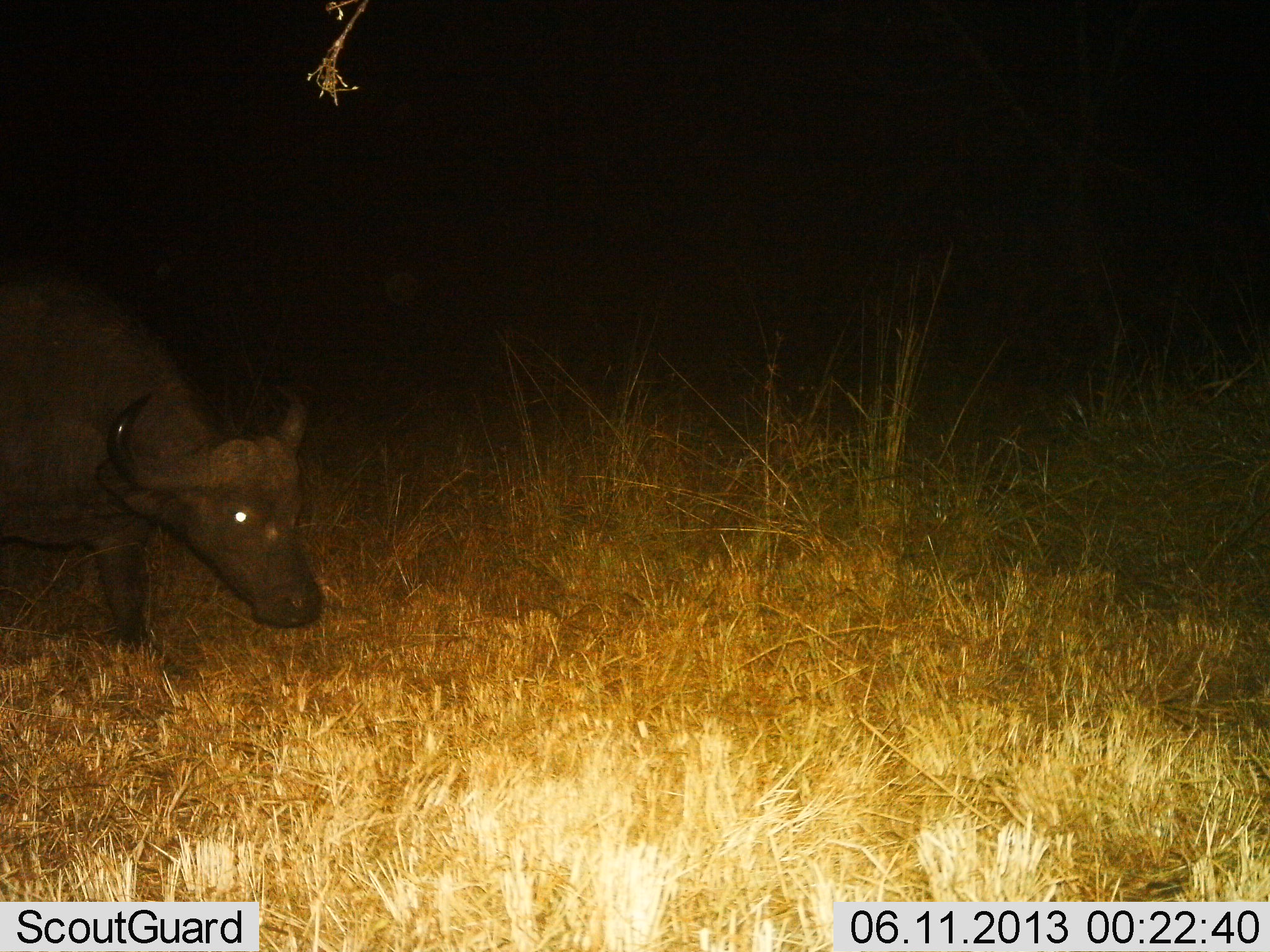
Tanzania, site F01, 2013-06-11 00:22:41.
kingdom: Animalia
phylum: Chordata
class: Mammalia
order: Artiodactyla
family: Bovidae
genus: Syncerus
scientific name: Syncerus caffer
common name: cape buffalo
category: buffalo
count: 1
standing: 43%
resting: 0%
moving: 57%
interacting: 0%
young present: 0%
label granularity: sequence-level